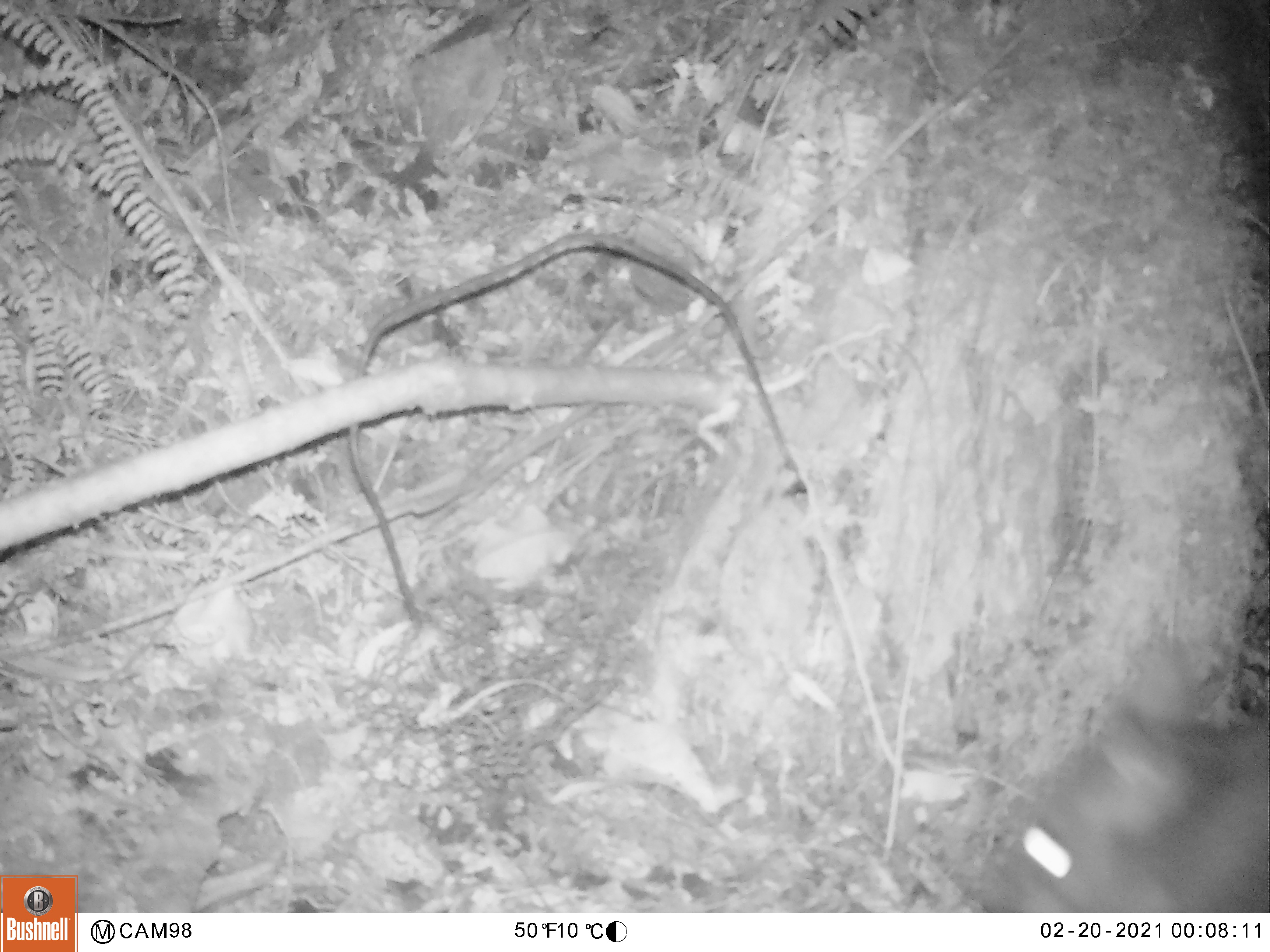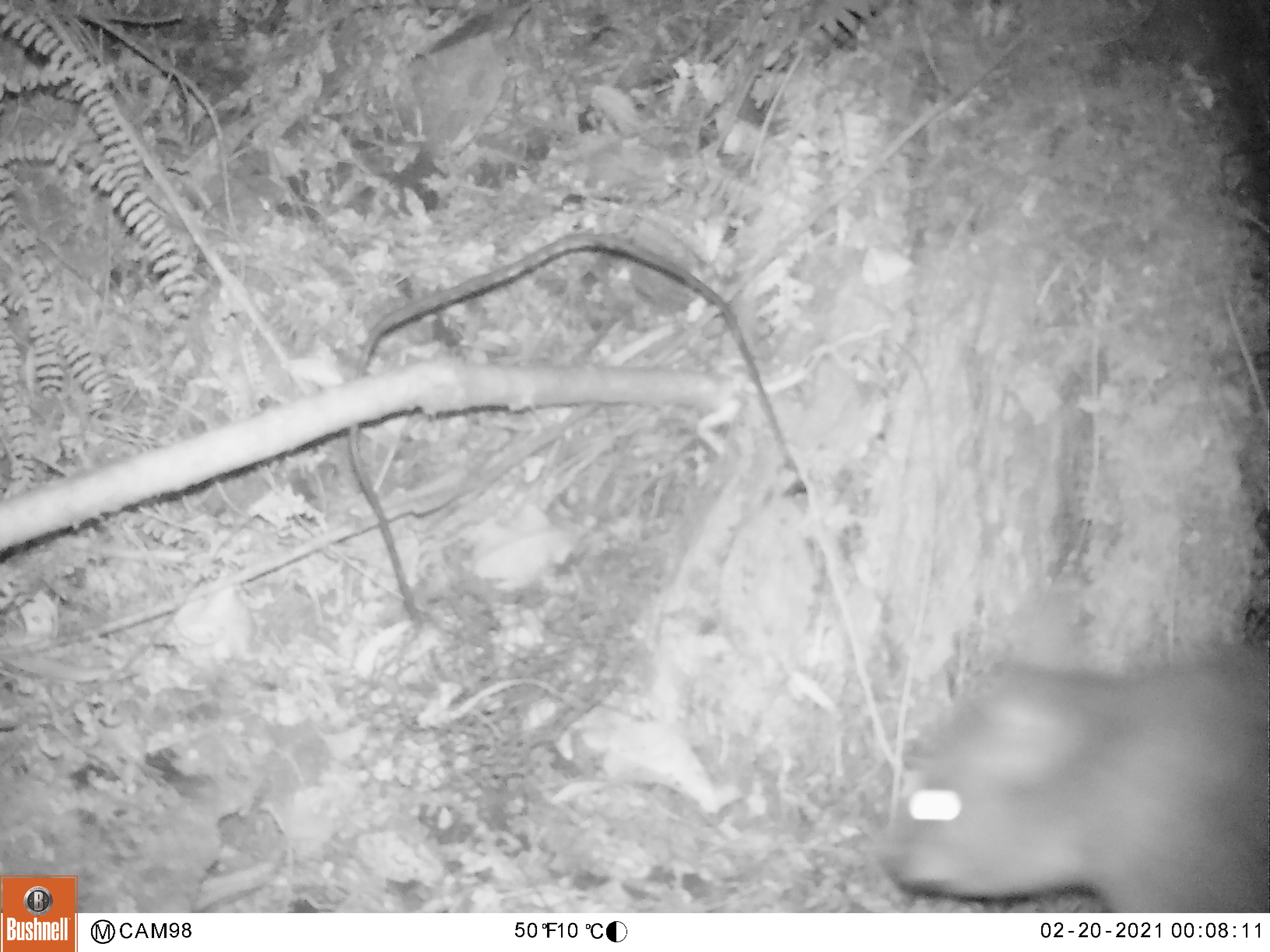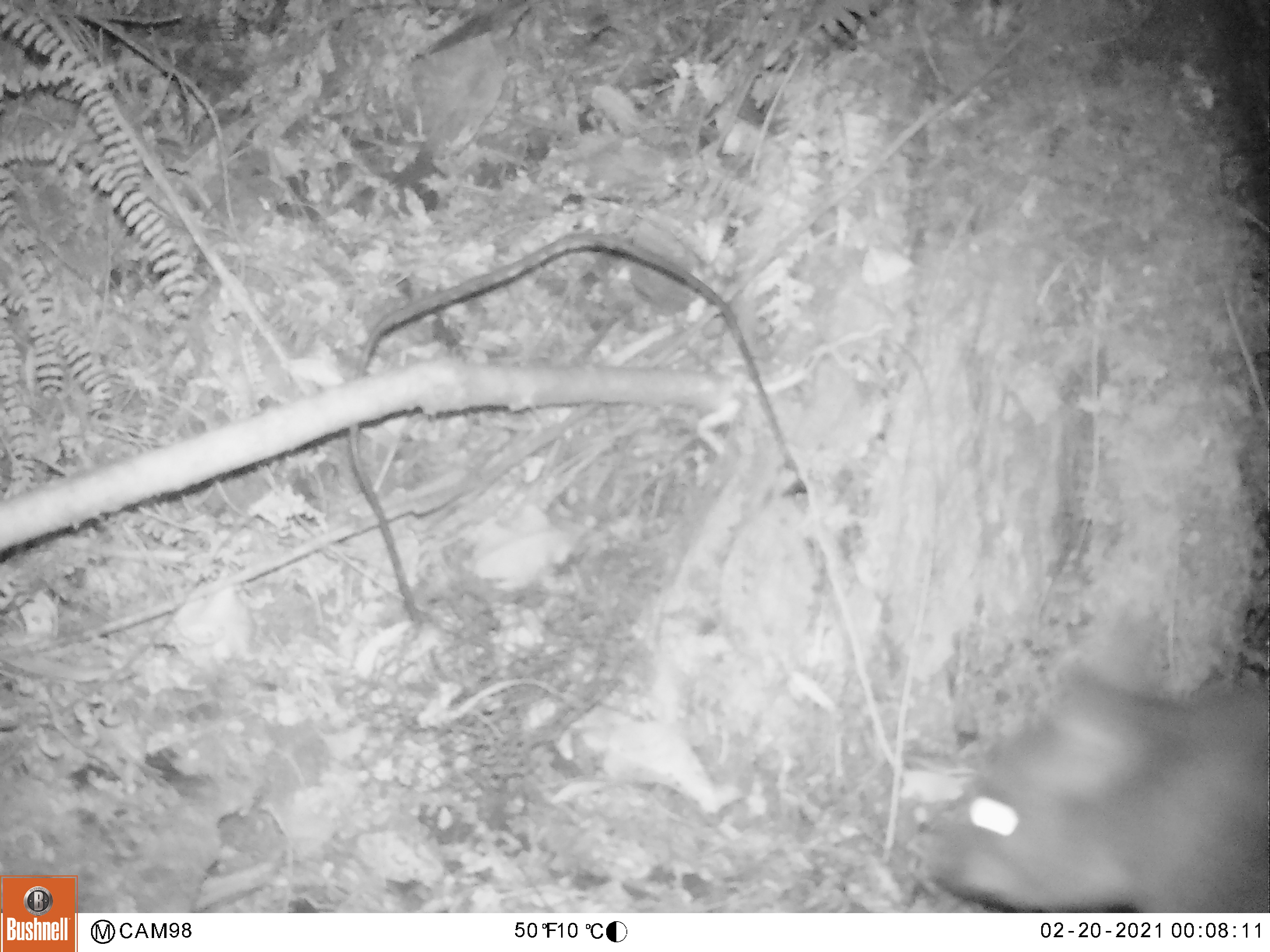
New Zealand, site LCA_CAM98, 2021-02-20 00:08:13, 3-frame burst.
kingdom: Animalia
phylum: Chordata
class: Mammalia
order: Diprotodontia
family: Phalangeridae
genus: Trichosurus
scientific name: Trichosurus vulpecula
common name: common brushtail possum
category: possum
Possum (common brushtail possum) (Trichosurus vulpecula).